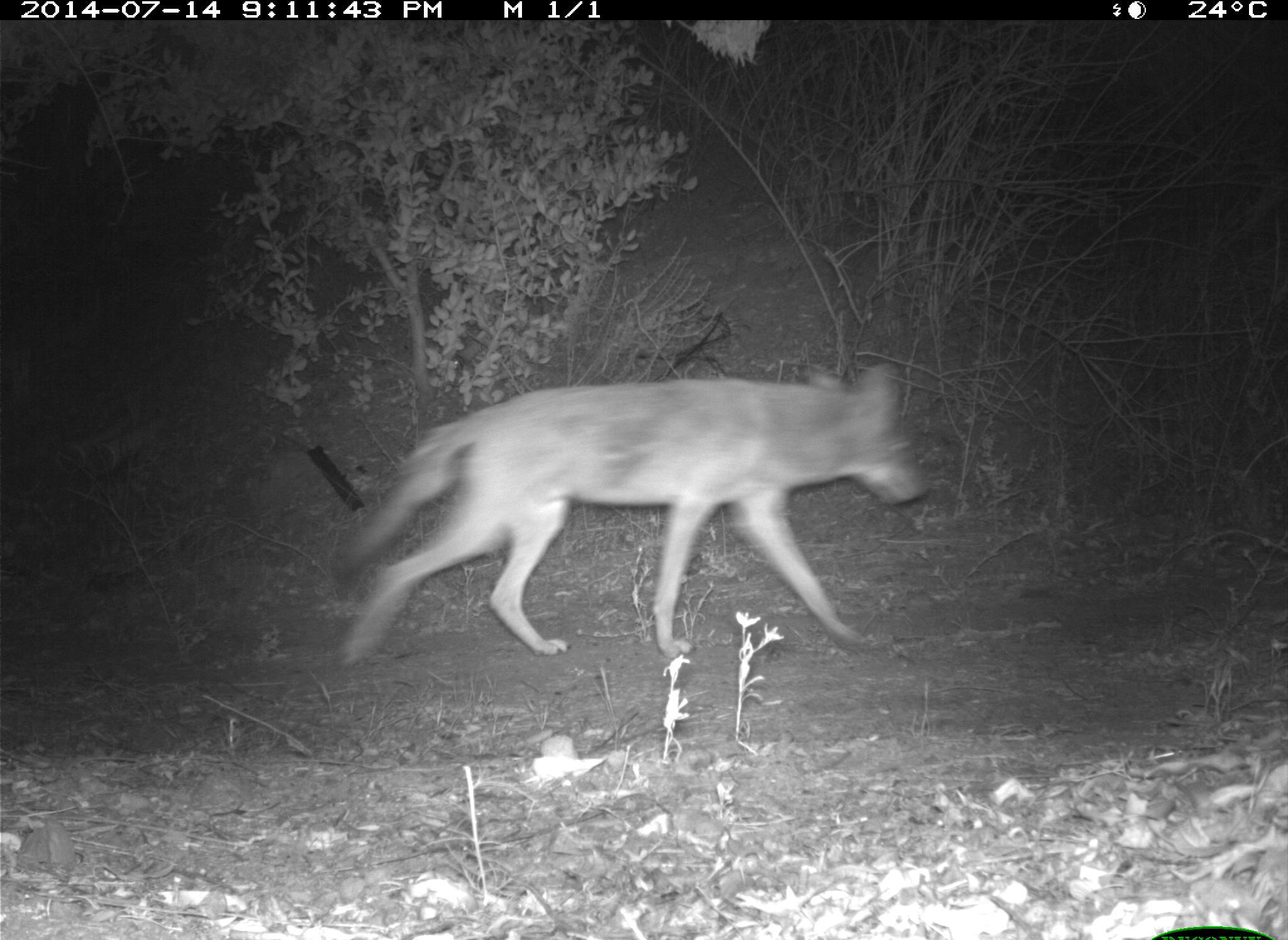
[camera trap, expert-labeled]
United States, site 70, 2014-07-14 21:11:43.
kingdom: Animalia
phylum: Chordata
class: Mammalia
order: Carnivora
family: Canidae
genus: Canis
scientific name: Canis latrans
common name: coyote